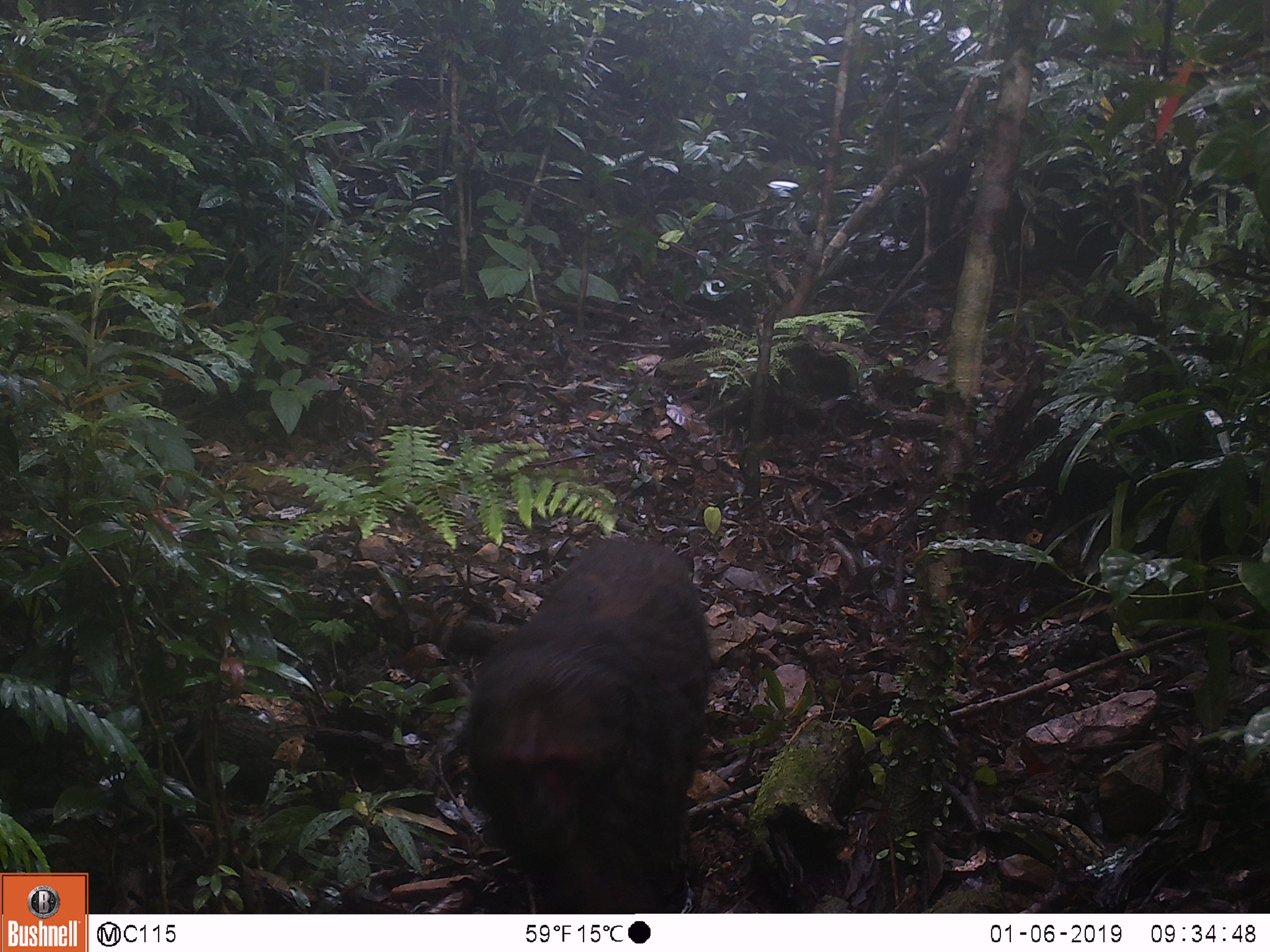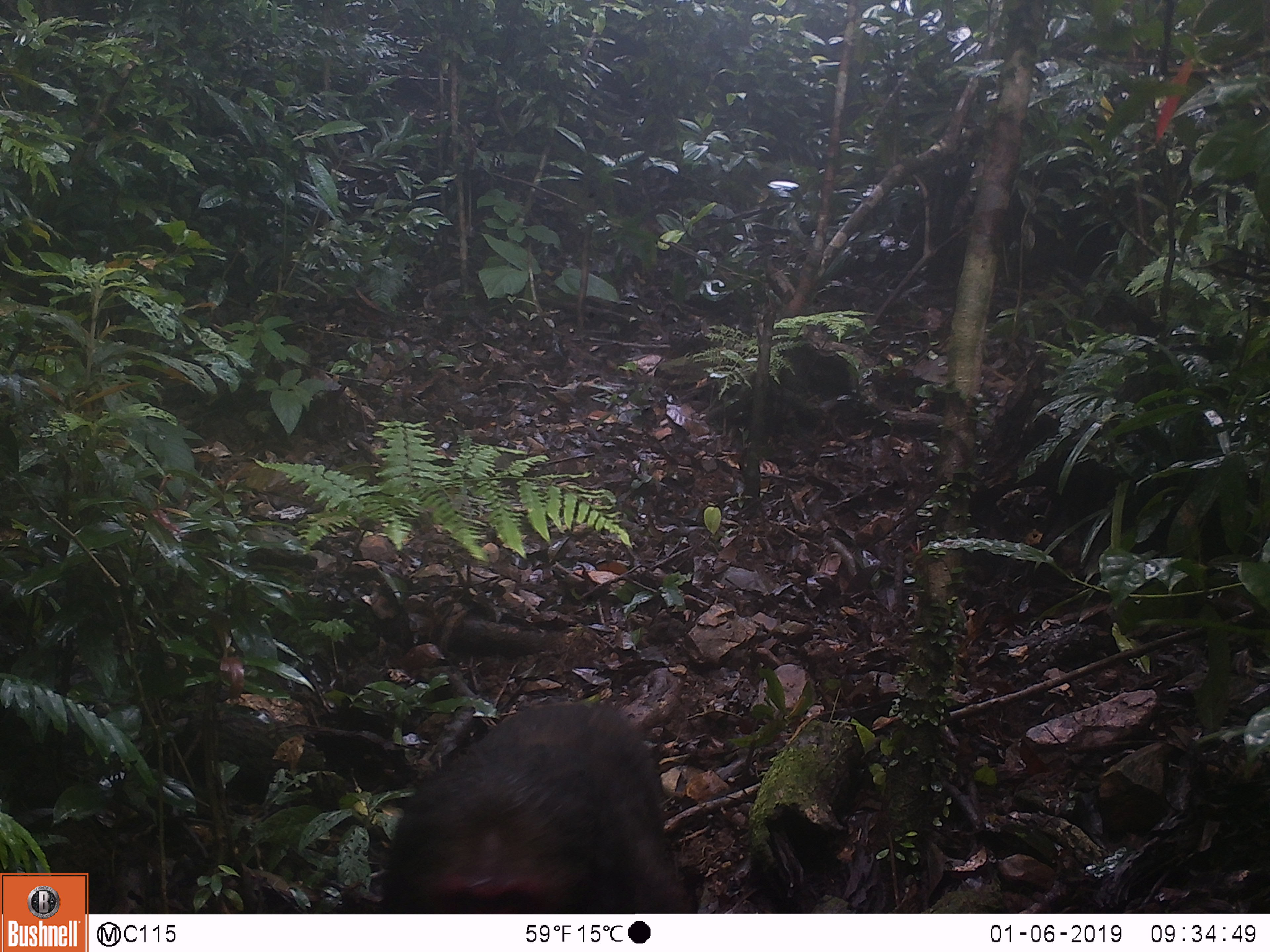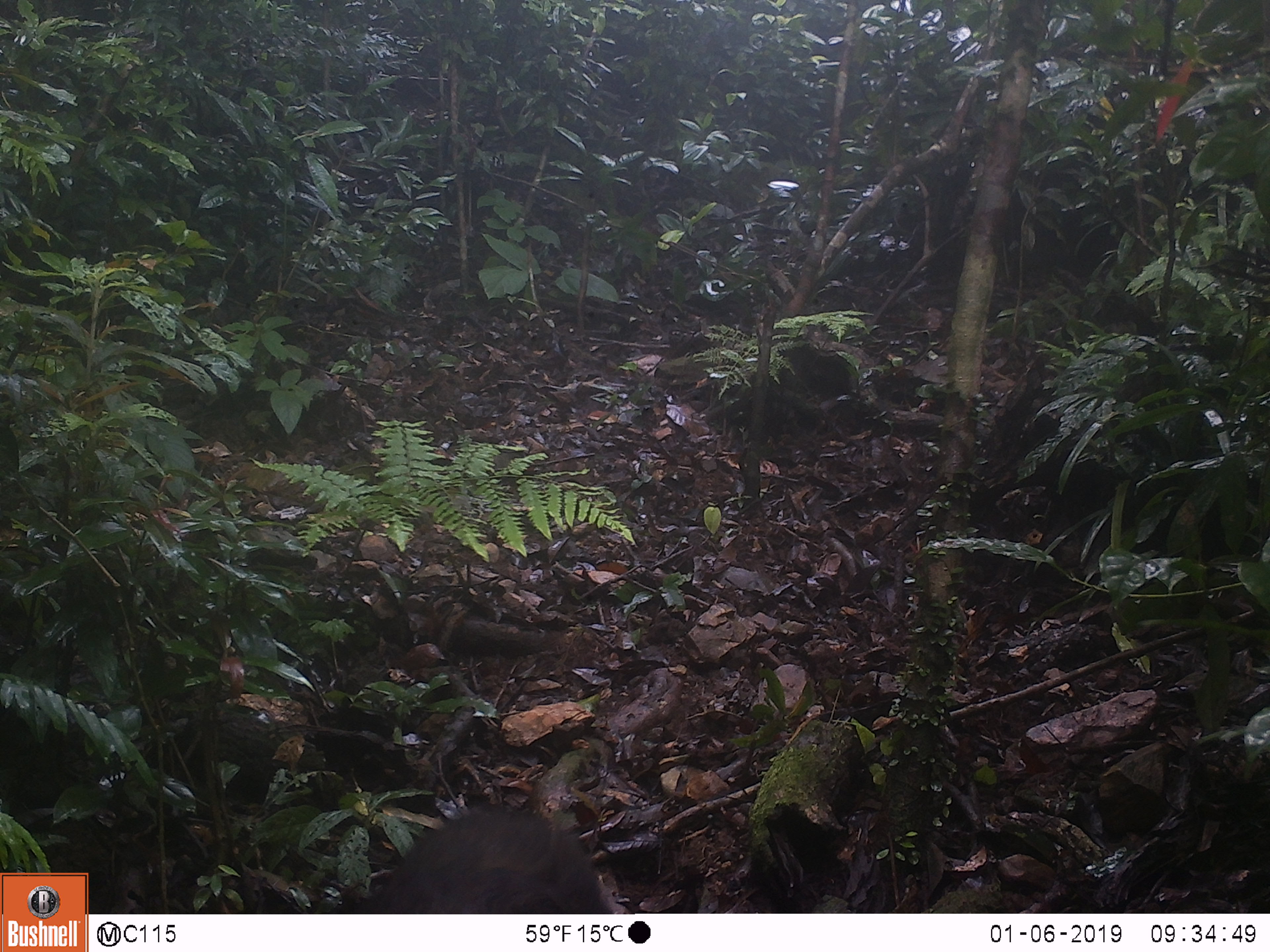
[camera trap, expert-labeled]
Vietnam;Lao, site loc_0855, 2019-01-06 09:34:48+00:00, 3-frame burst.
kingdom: Animalia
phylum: Chordata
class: Mammalia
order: Primates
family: Cercopithecidae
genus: Macaca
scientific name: Macaca arctoides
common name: stump-tailed macaque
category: stump tailed macaque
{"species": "stump tailed macaque (stump-tailed macaque) (Macaca arctoides)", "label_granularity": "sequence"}